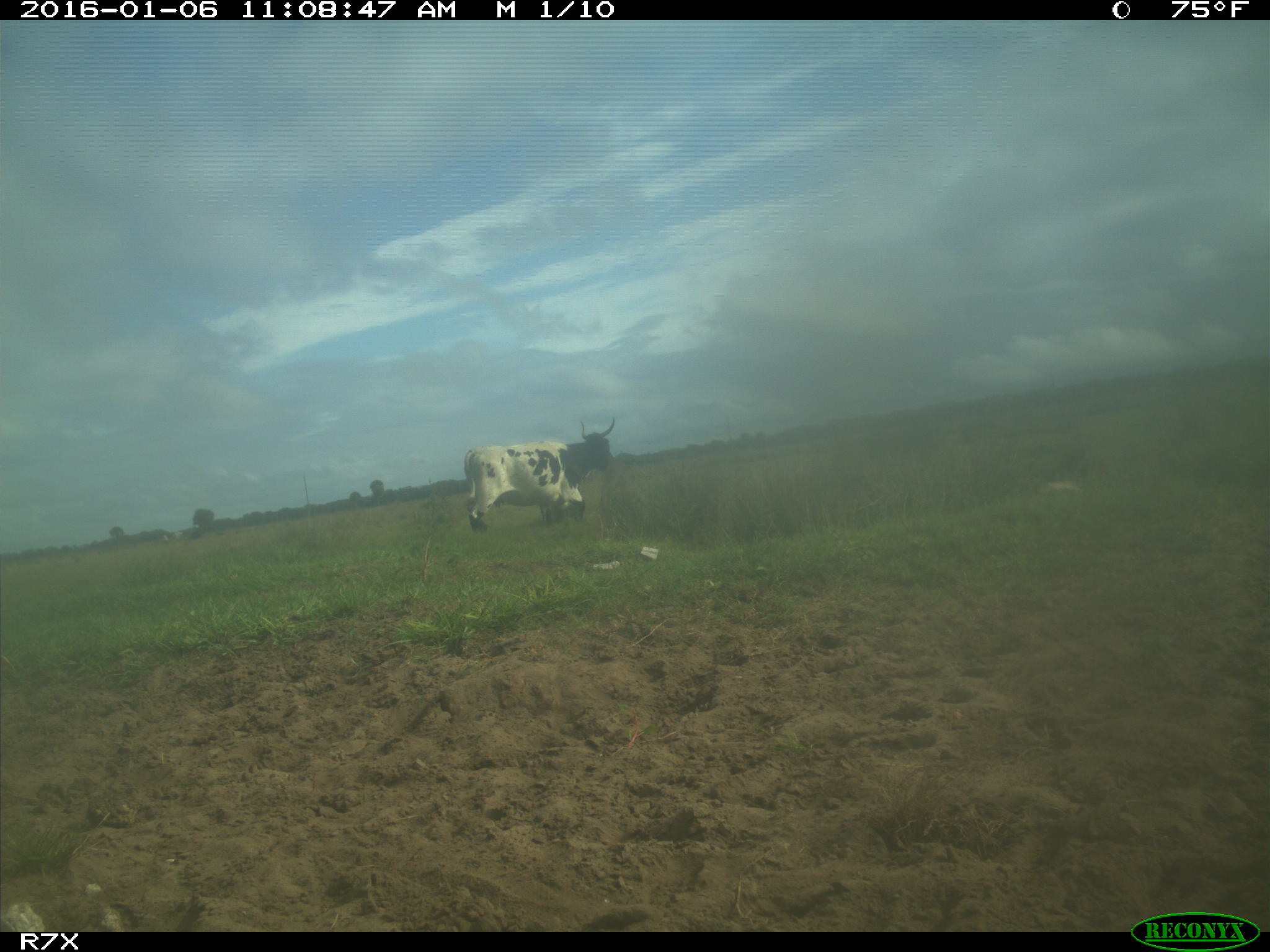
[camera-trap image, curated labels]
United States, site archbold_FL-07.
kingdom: Animalia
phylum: Chordata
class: Mammalia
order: Artiodactyla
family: Bovidae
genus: Bos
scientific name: Bos taurus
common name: domestic cow